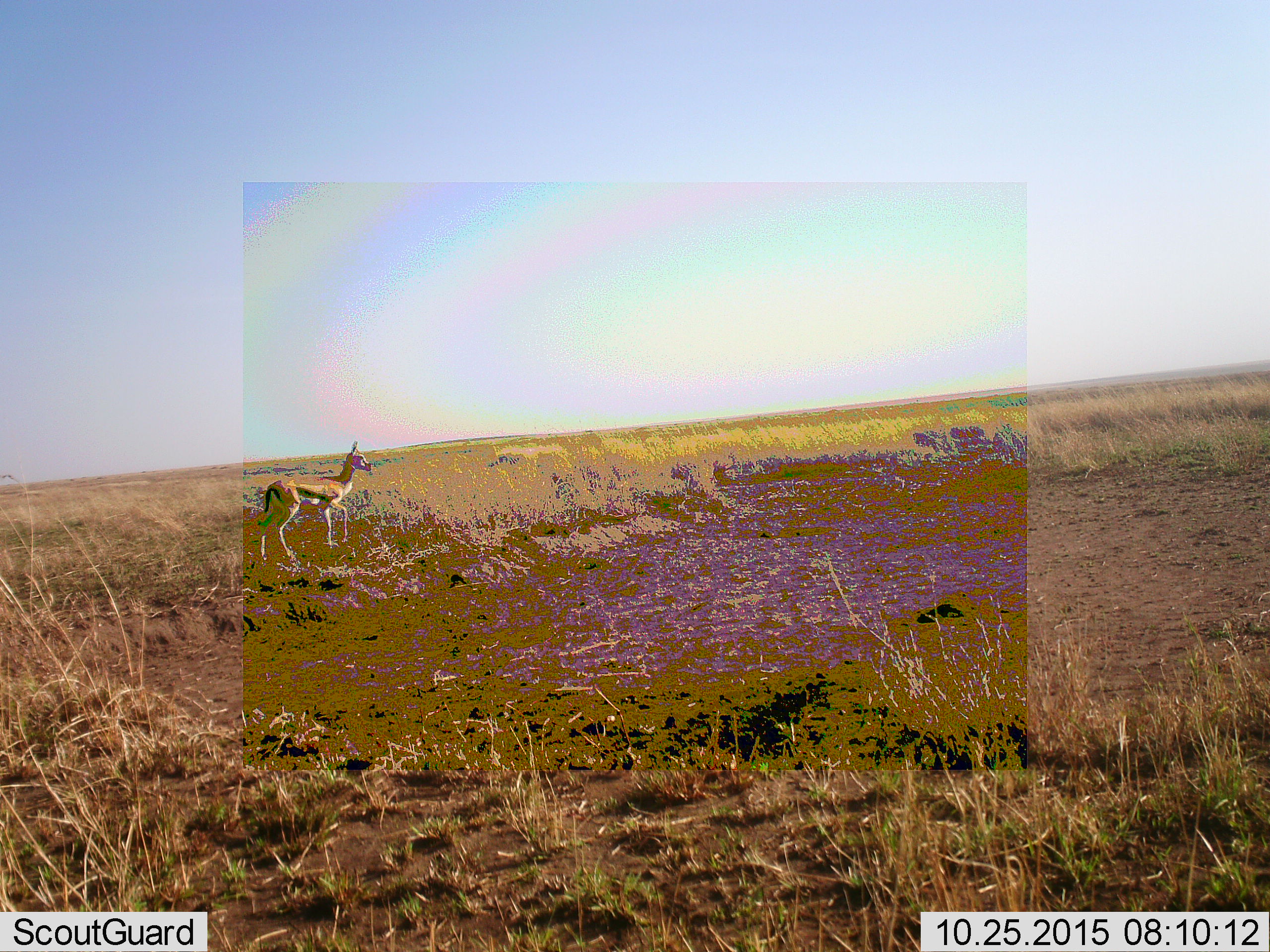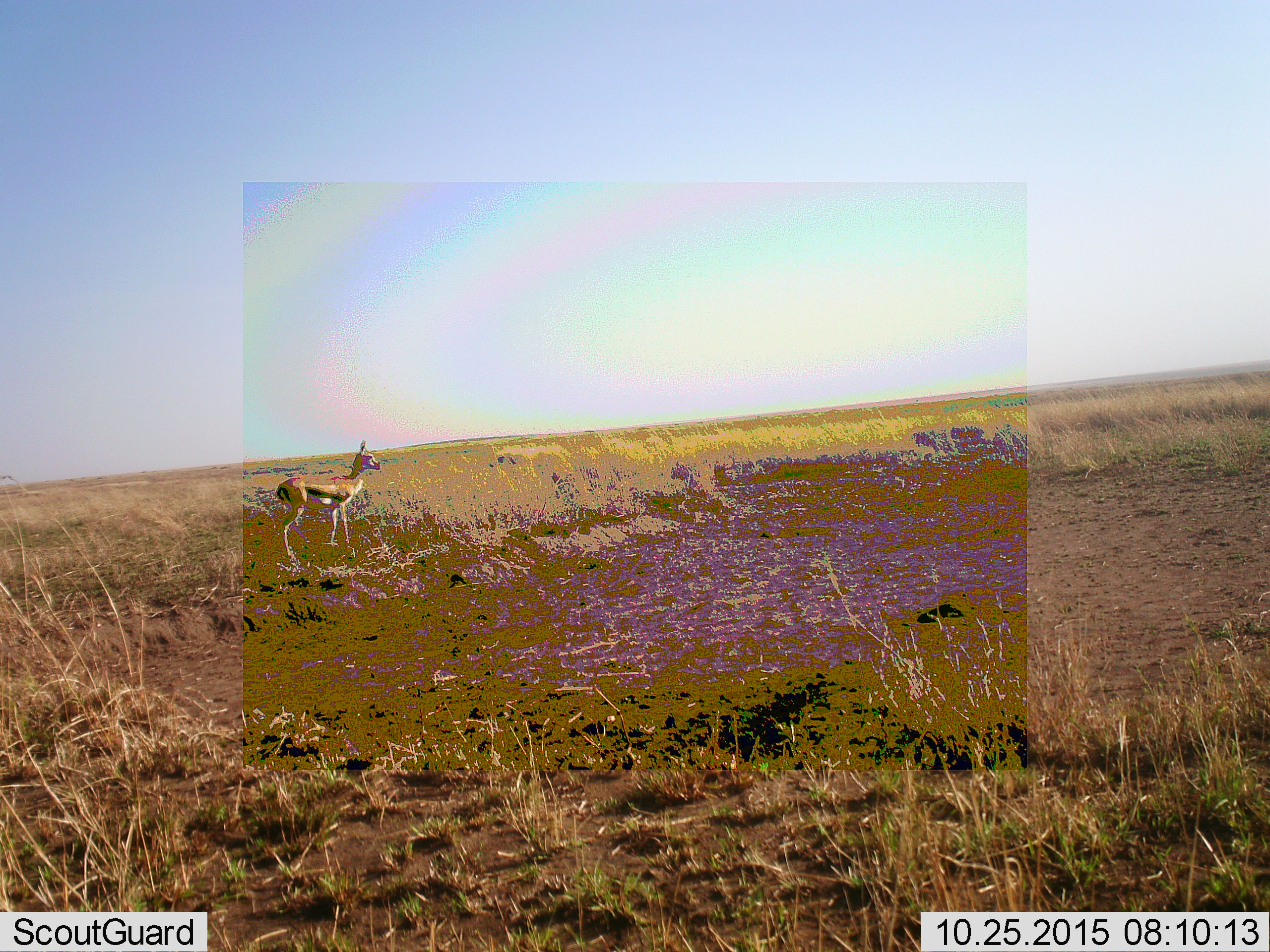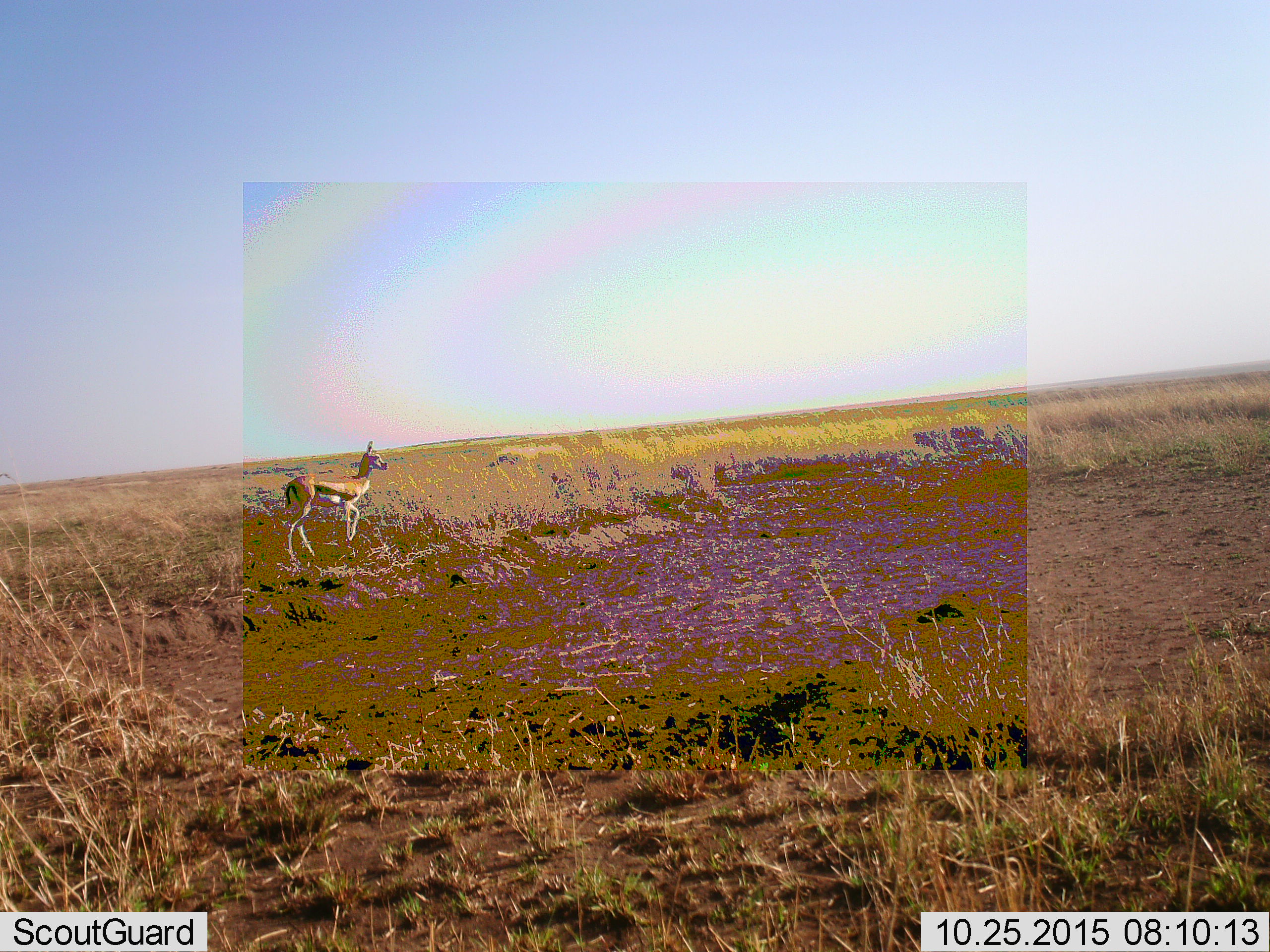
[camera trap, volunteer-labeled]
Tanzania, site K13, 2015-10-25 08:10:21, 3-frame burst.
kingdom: Animalia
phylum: Chordata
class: Mammalia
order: Artiodactyla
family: Bovidae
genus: Eudorcas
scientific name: Eudorcas thomsonii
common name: thomson's gazelle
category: gazellethomsons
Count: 1.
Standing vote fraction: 14%.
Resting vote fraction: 0%.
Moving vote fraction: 86%.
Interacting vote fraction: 0%.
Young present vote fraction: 0%.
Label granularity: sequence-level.